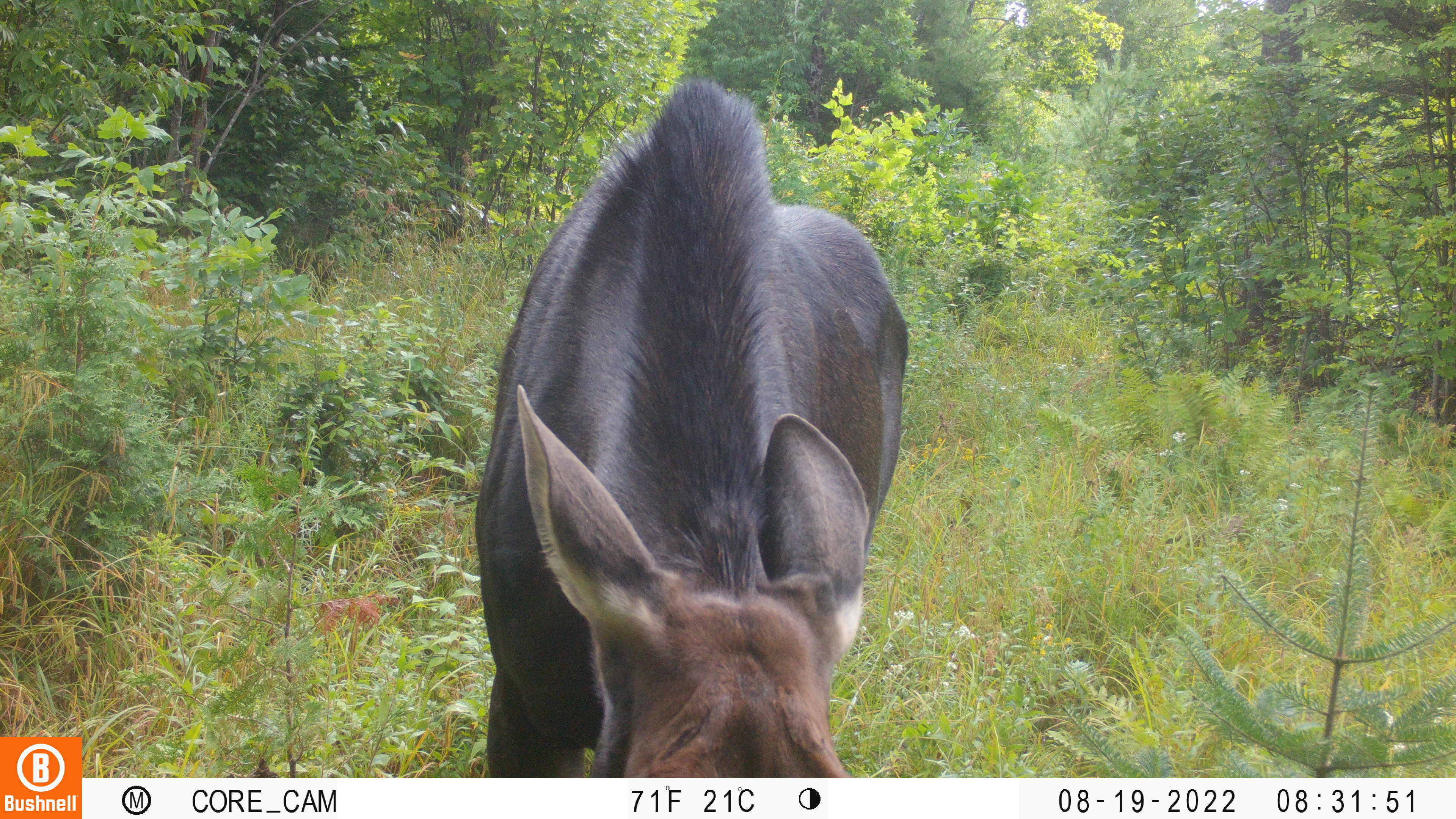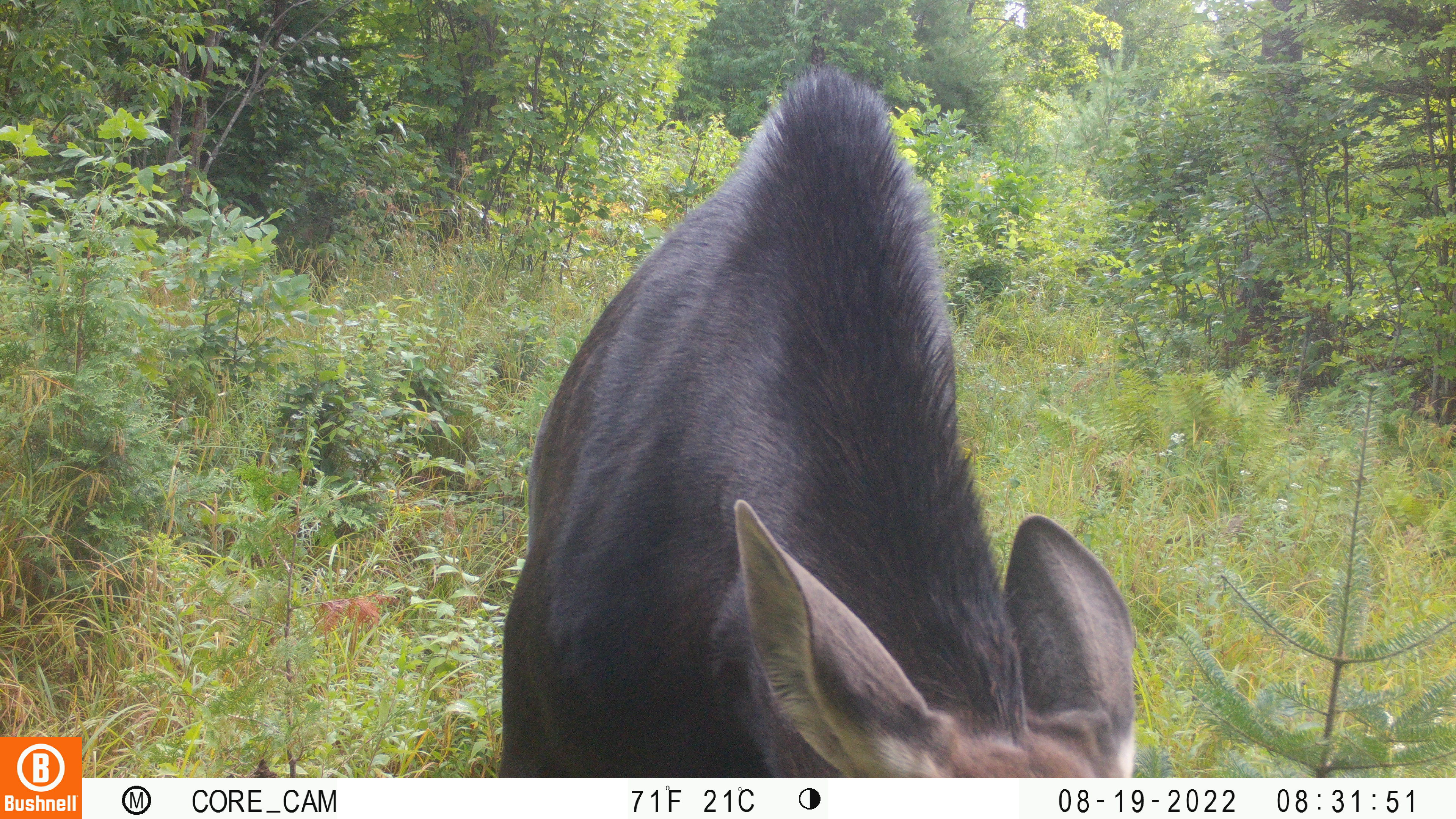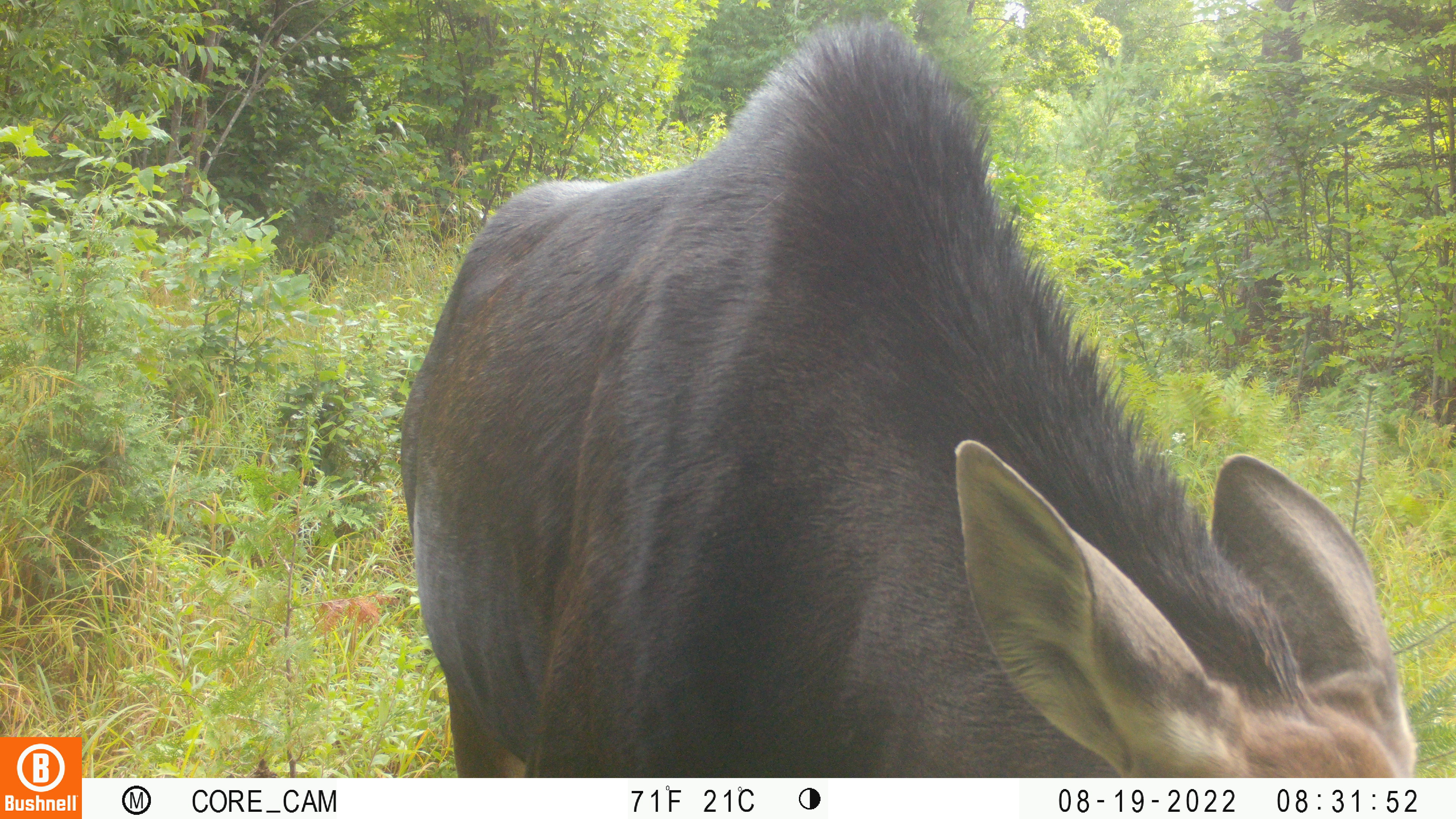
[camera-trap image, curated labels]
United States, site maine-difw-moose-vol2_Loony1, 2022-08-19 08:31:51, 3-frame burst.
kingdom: Animalia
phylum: Chordata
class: Mammalia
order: Artiodactyla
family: Cervidae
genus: Alces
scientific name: Alces alces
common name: moose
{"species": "moose (Alces alces)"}